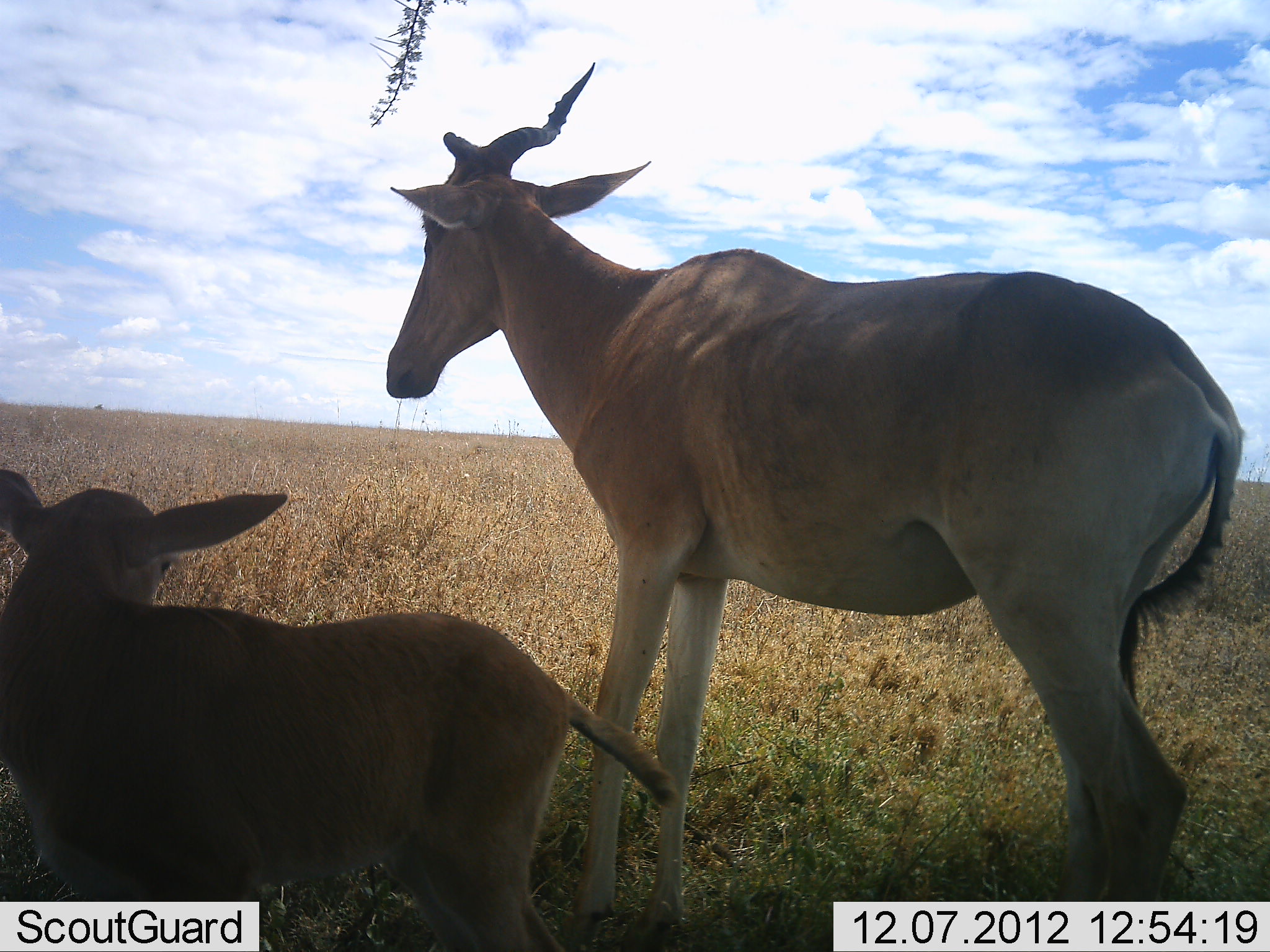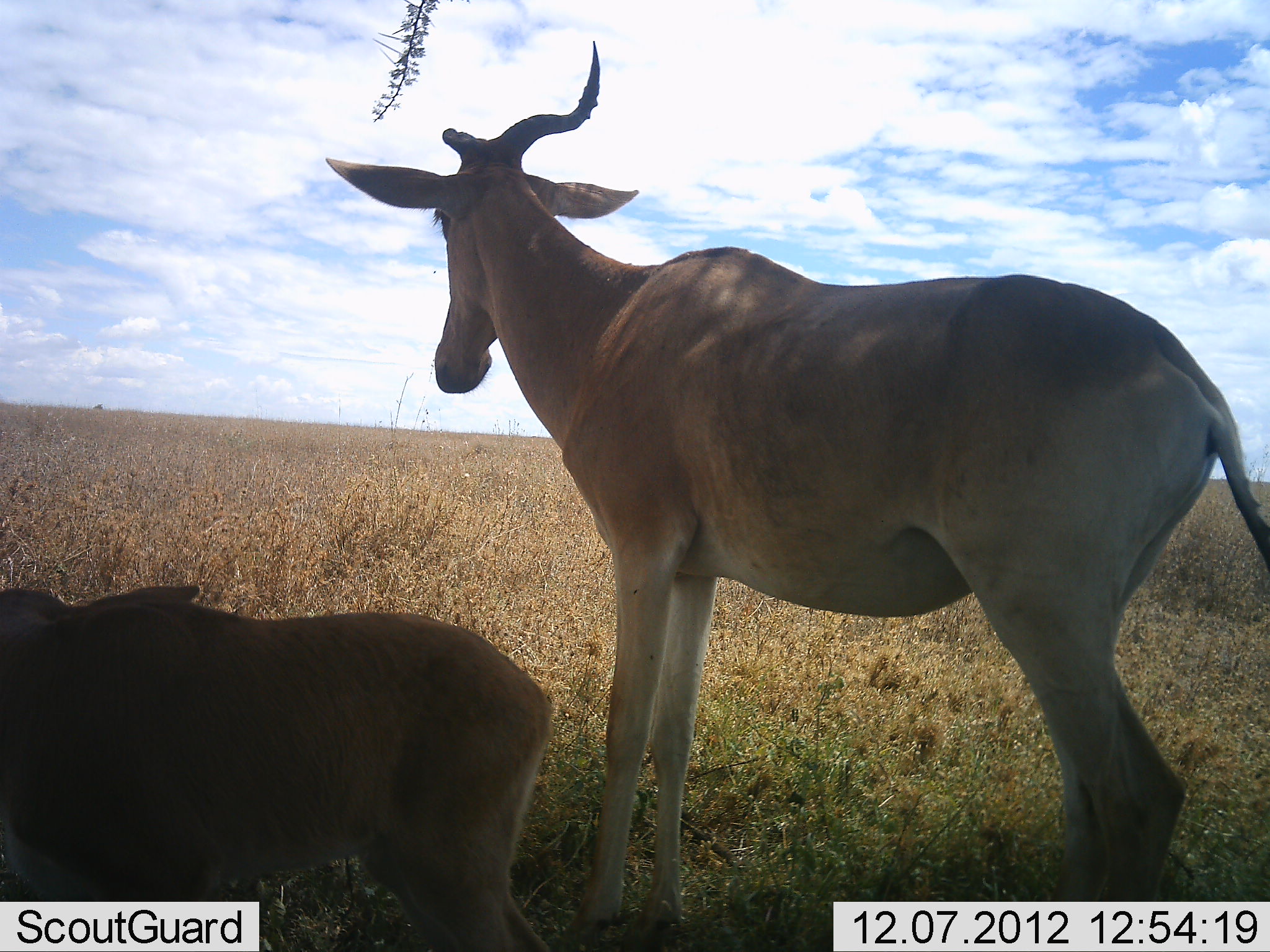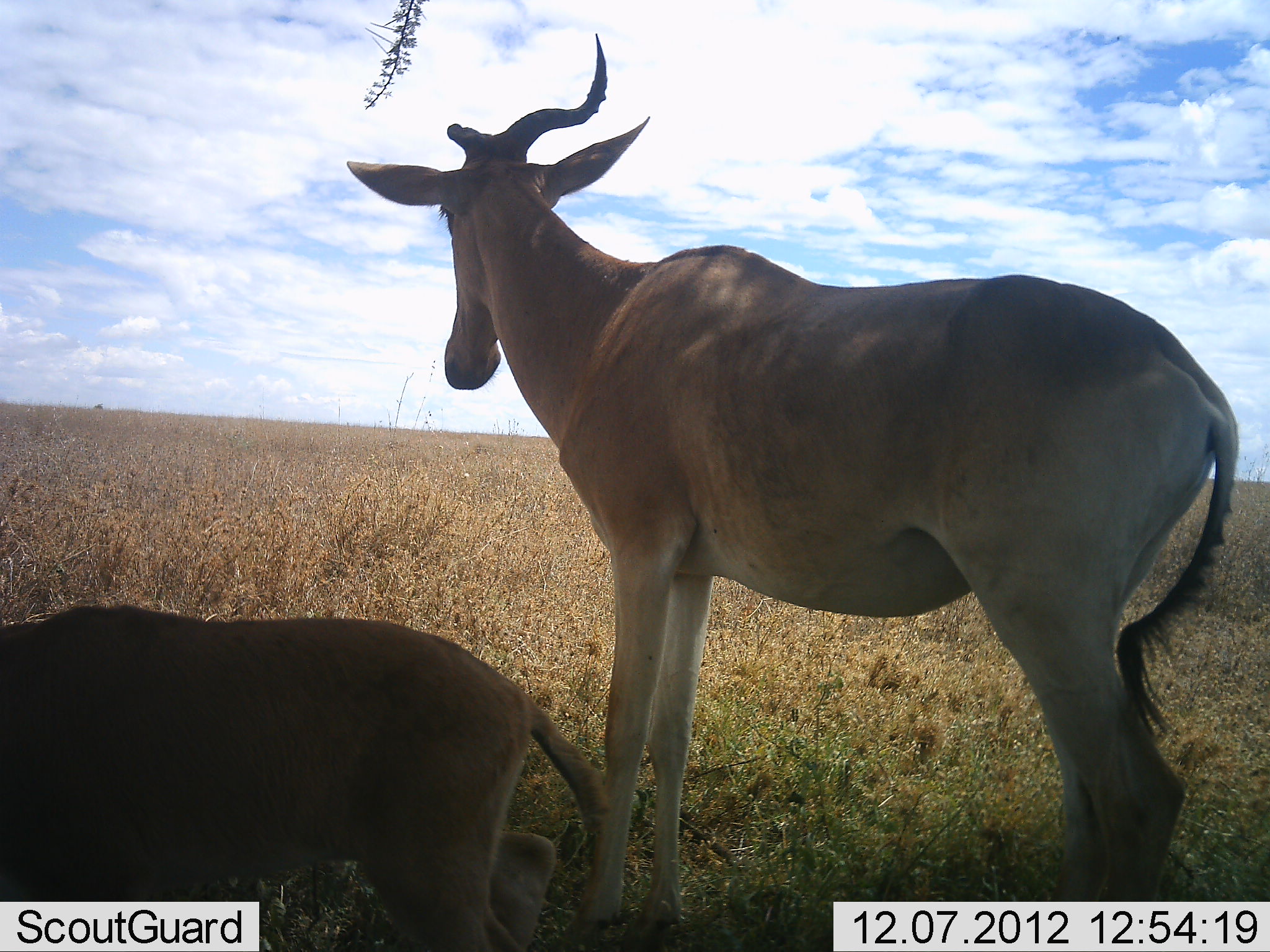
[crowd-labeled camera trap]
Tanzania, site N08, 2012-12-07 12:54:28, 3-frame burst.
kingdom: Animalia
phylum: Chordata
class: Mammalia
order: Artiodactyla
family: Bovidae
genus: Alcelaphus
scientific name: Alcelaphus buselaphus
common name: hartebeest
Hartebeest (Alcelaphus buselaphus), count 2. Behavior (volunteer vote fractions): standing 100%, resting 10%, moving 0%, interacting 10%. Young present (vote fraction): 80%. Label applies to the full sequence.